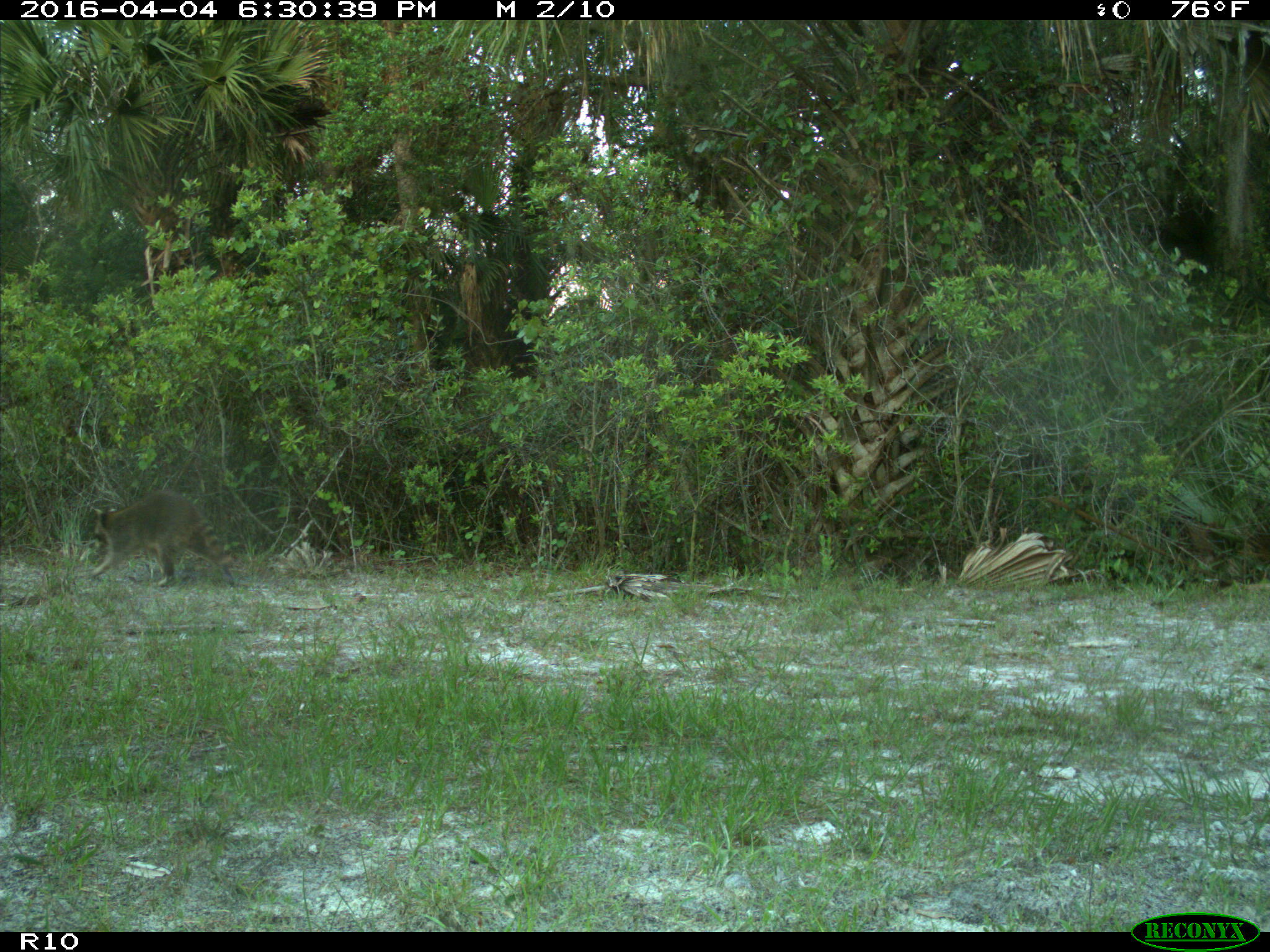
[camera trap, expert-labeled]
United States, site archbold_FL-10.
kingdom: Animalia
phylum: Chordata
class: Mammalia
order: Carnivora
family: Procyonidae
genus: Procyon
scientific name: Procyon lotor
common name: common raccoon